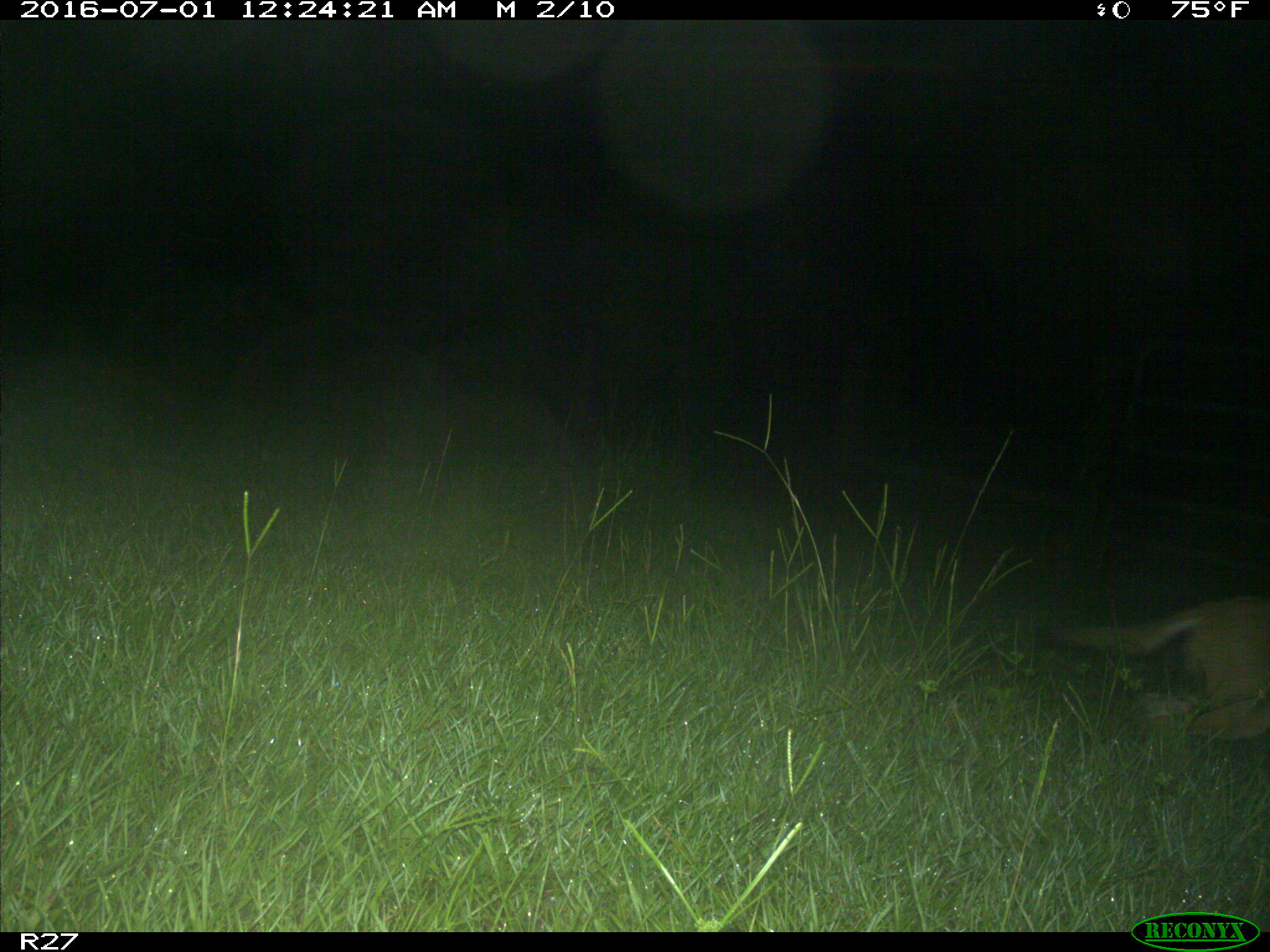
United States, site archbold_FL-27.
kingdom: Animalia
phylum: Chordata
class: Mammalia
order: Carnivora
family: Canidae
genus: Canis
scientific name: Canis latrans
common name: coyote